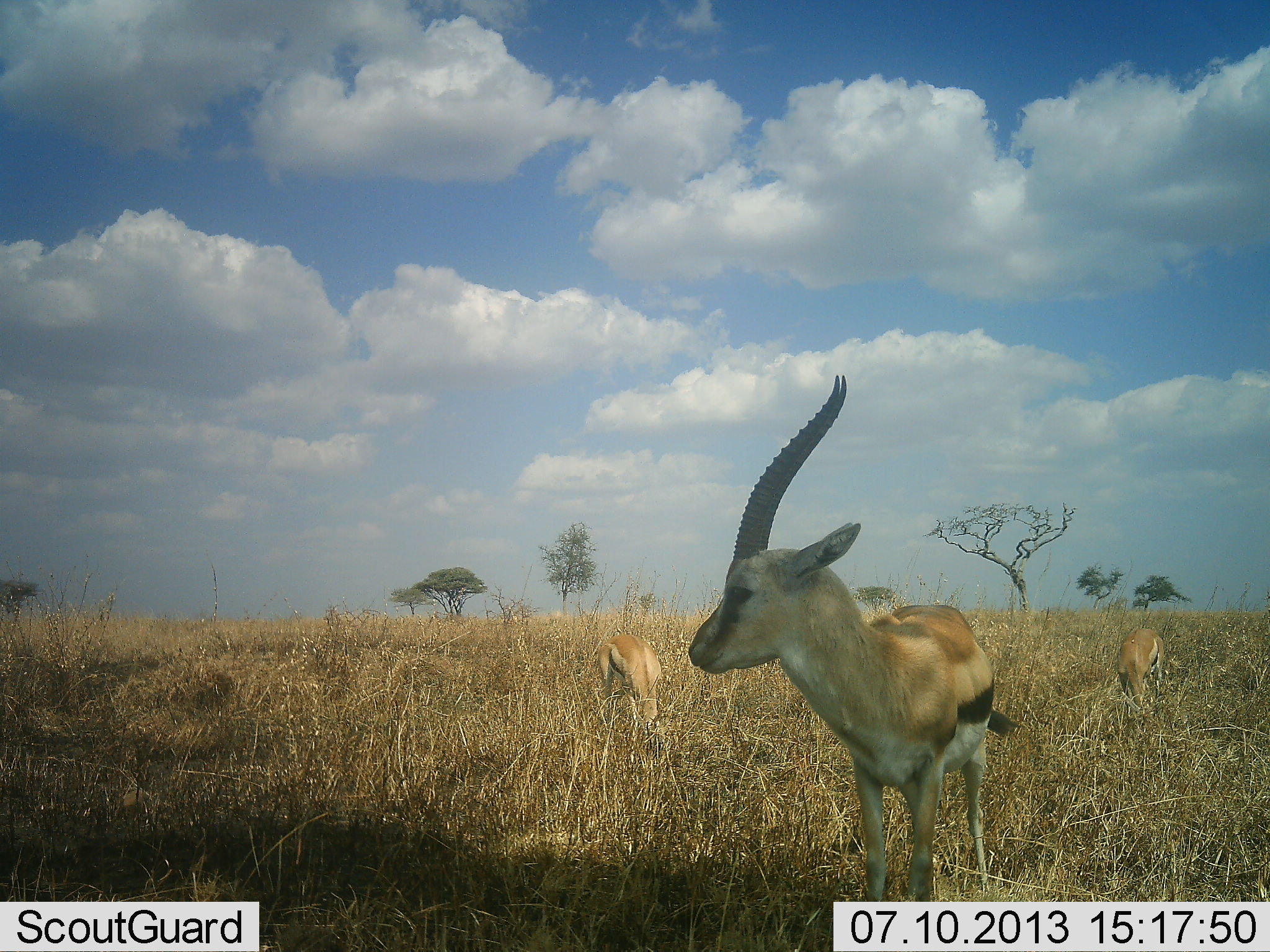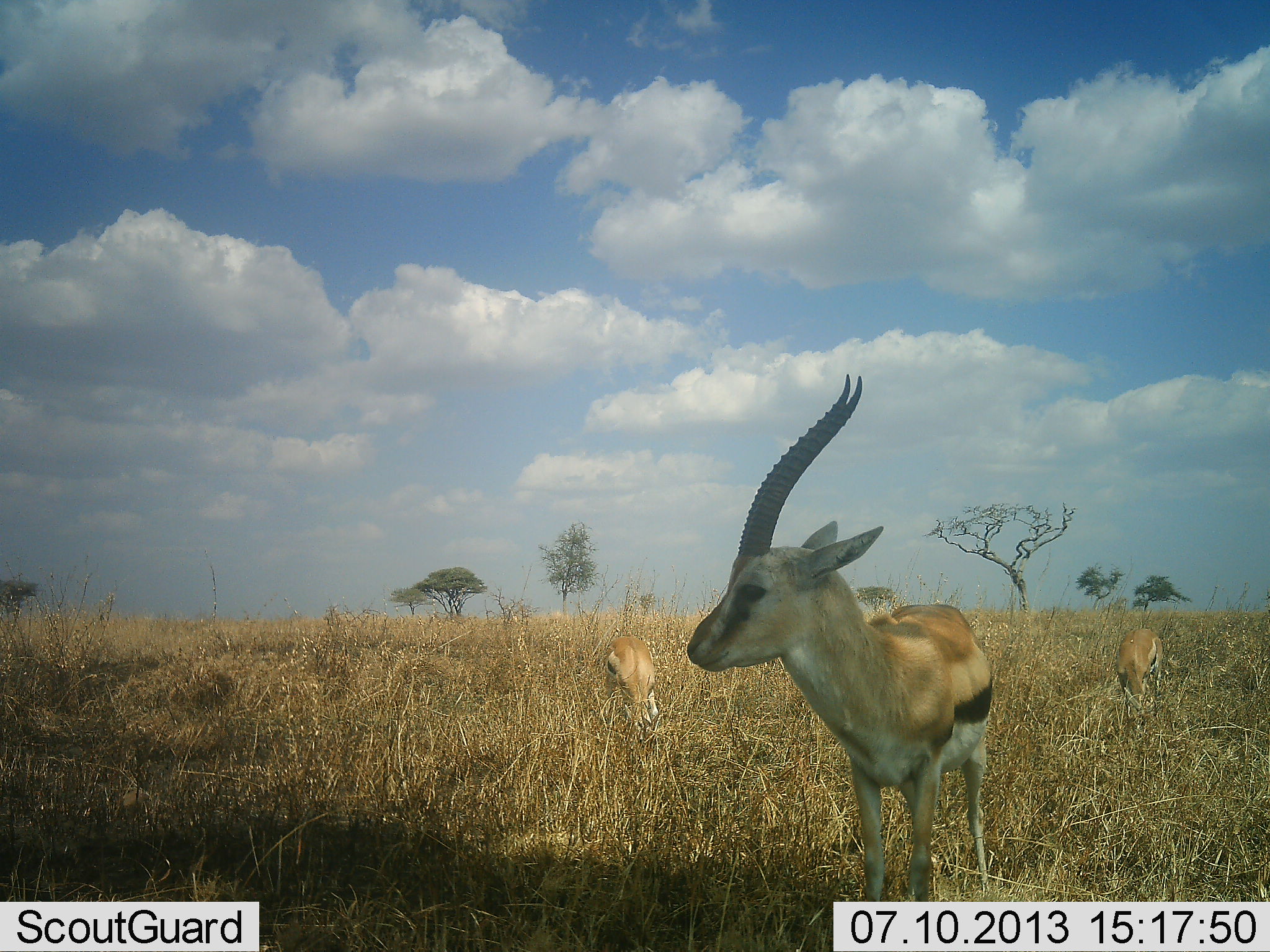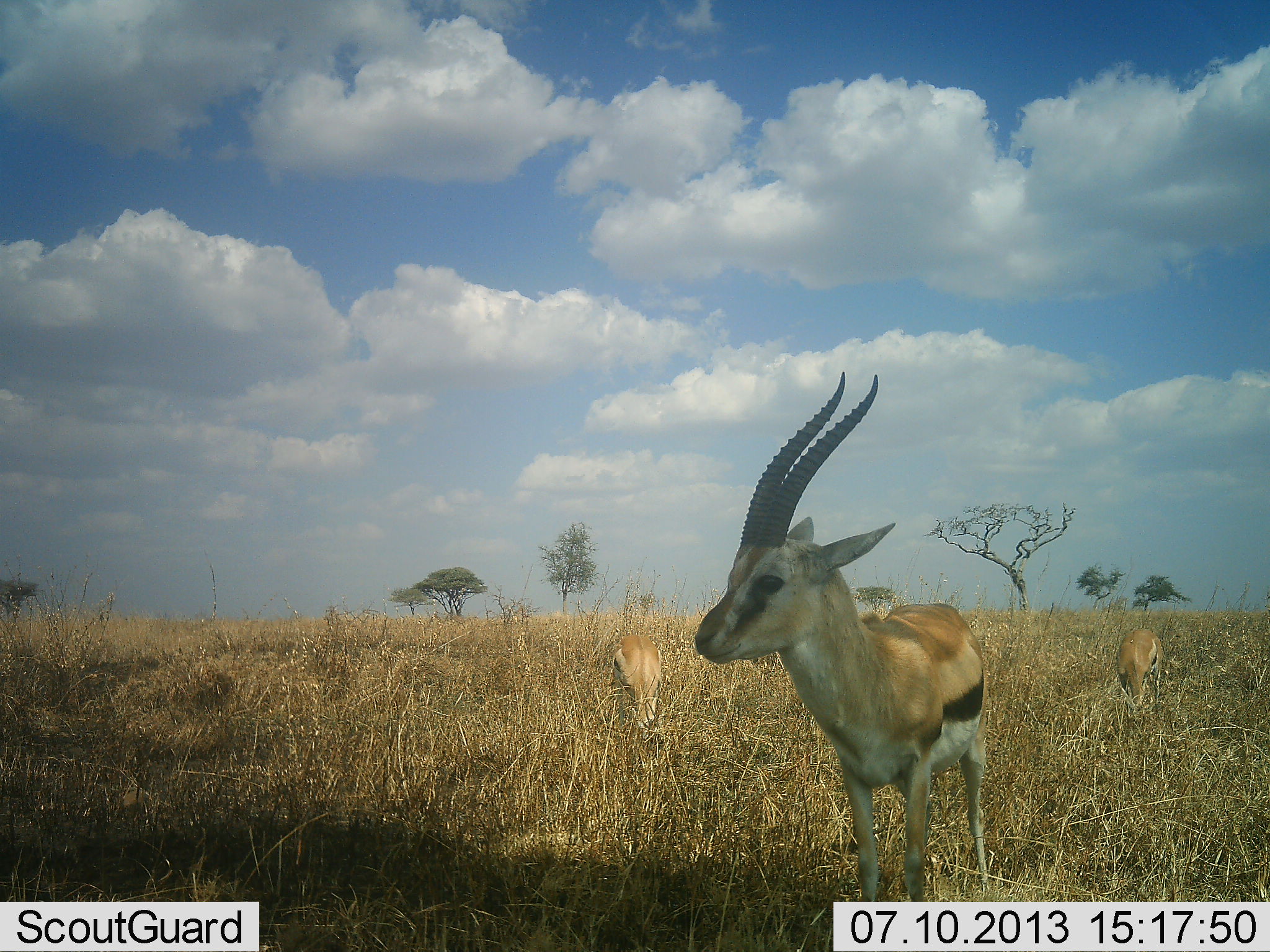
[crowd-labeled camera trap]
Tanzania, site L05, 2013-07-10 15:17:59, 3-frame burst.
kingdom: Animalia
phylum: Chordata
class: Mammalia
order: Artiodactyla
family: Bovidae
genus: Eudorcas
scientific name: Eudorcas thomsonii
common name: thomson's gazelle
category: gazellethomsons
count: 3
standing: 93%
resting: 0%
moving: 3%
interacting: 0%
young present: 3%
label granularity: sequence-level